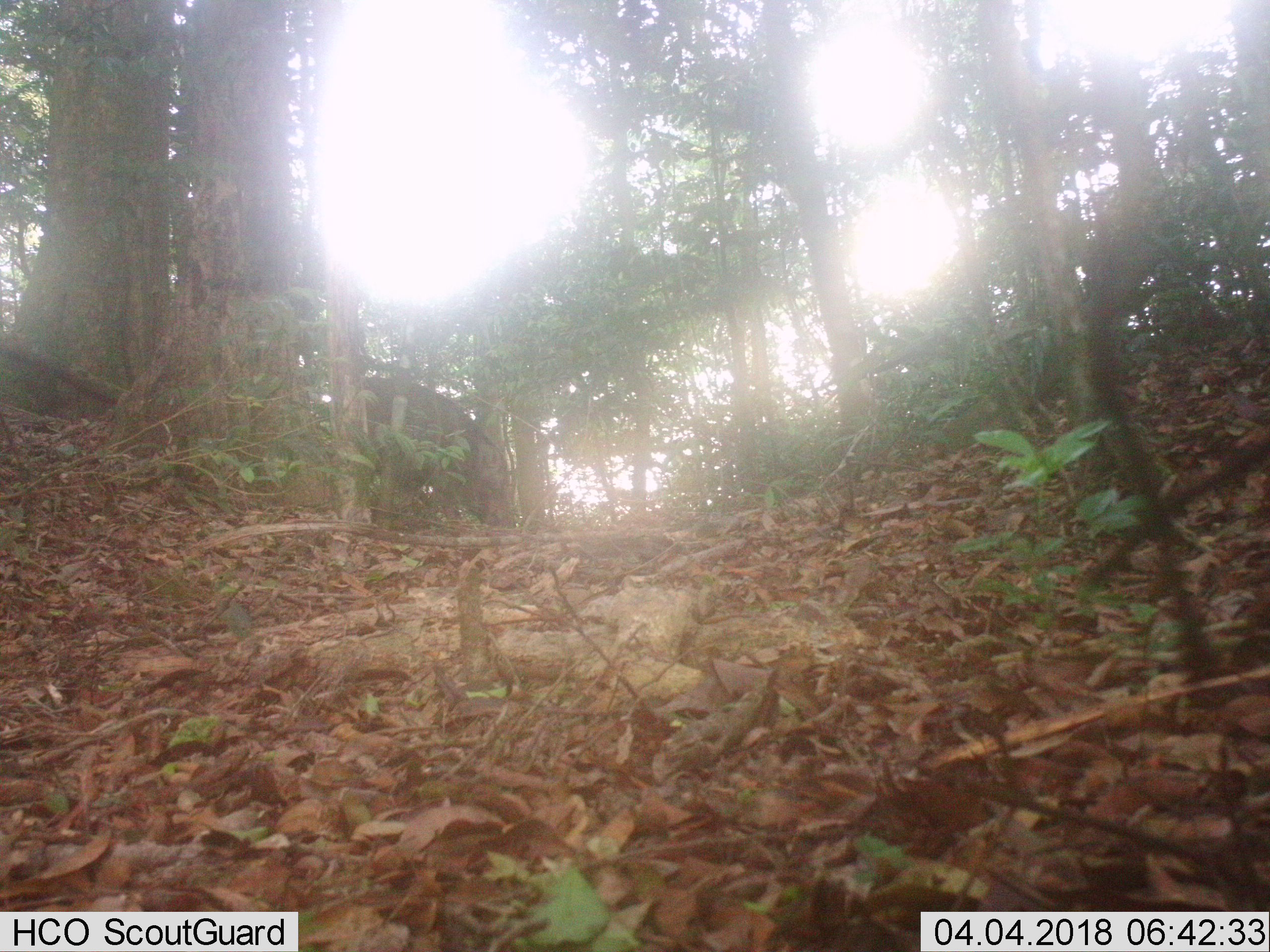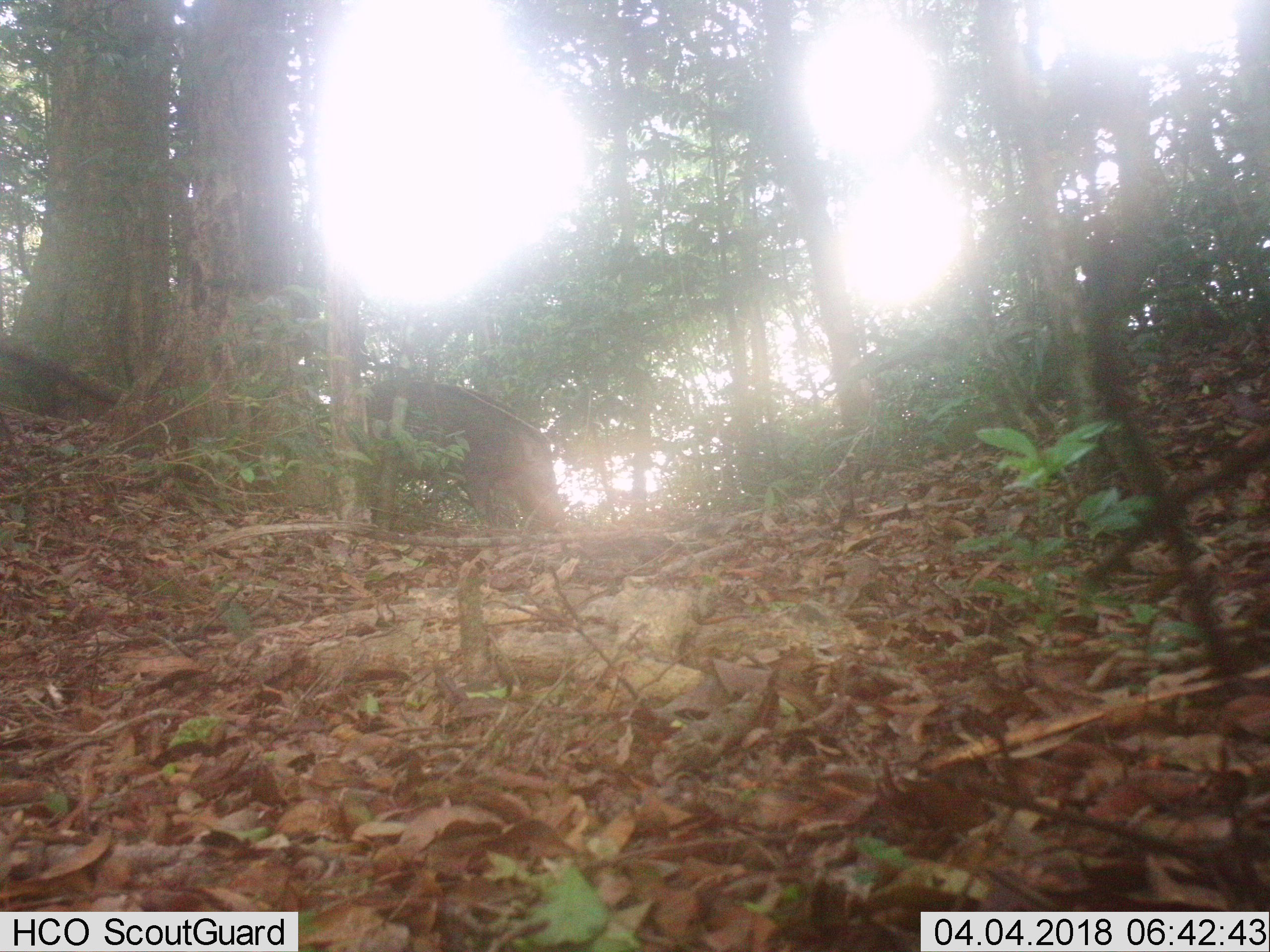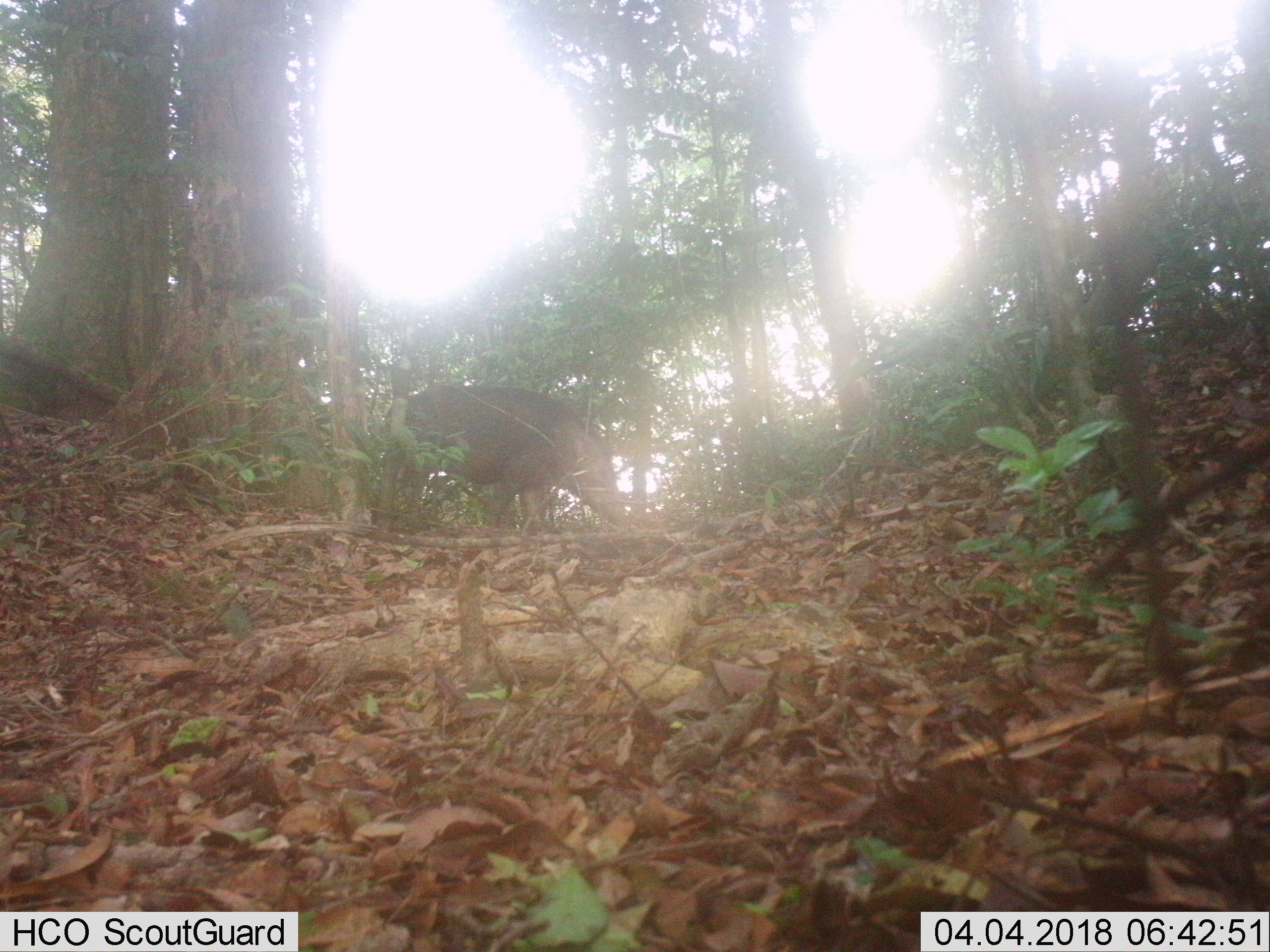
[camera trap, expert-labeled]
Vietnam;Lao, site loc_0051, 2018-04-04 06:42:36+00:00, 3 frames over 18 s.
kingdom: Animalia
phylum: Chordata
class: Mammalia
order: Artiodactyla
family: Suidae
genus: Sus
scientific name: Sus scrofa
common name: eurasian wild pig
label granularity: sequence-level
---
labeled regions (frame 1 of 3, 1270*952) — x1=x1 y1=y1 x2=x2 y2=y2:
eurasian wild pig: x1=362 y1=376 x2=515 y2=532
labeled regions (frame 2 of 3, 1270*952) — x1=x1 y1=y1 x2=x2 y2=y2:
eurasian wild pig: x1=366 y1=377 x2=567 y2=537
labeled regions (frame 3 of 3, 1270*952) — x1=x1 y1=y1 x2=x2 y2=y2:
eurasian wild pig: x1=382 y1=383 x2=632 y2=533